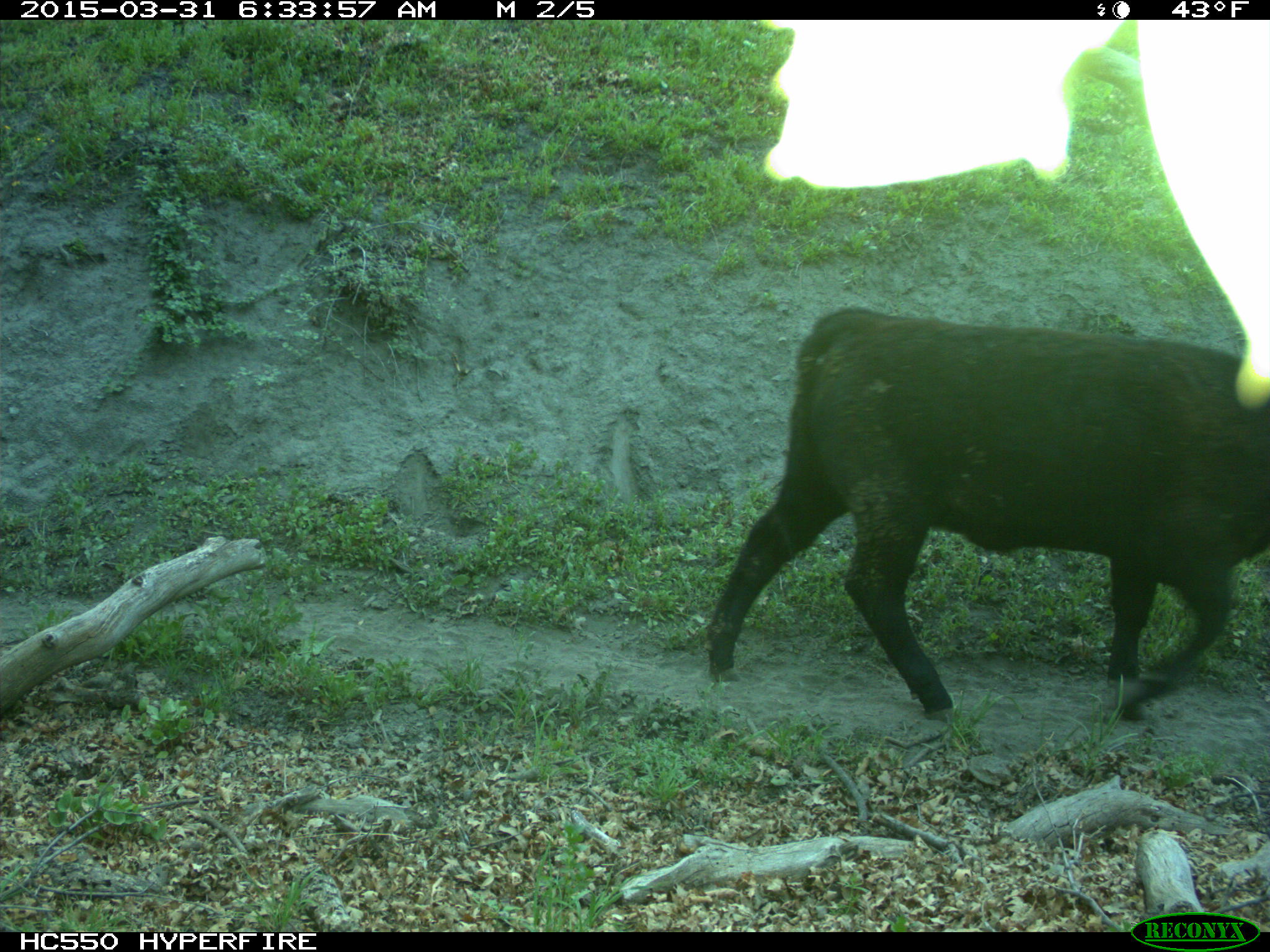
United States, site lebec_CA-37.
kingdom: Animalia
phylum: Chordata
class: Mammalia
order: Artiodactyla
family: Bovidae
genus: Bos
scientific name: Bos taurus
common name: domestic cow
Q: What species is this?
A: Bos taurus (domestic cow).